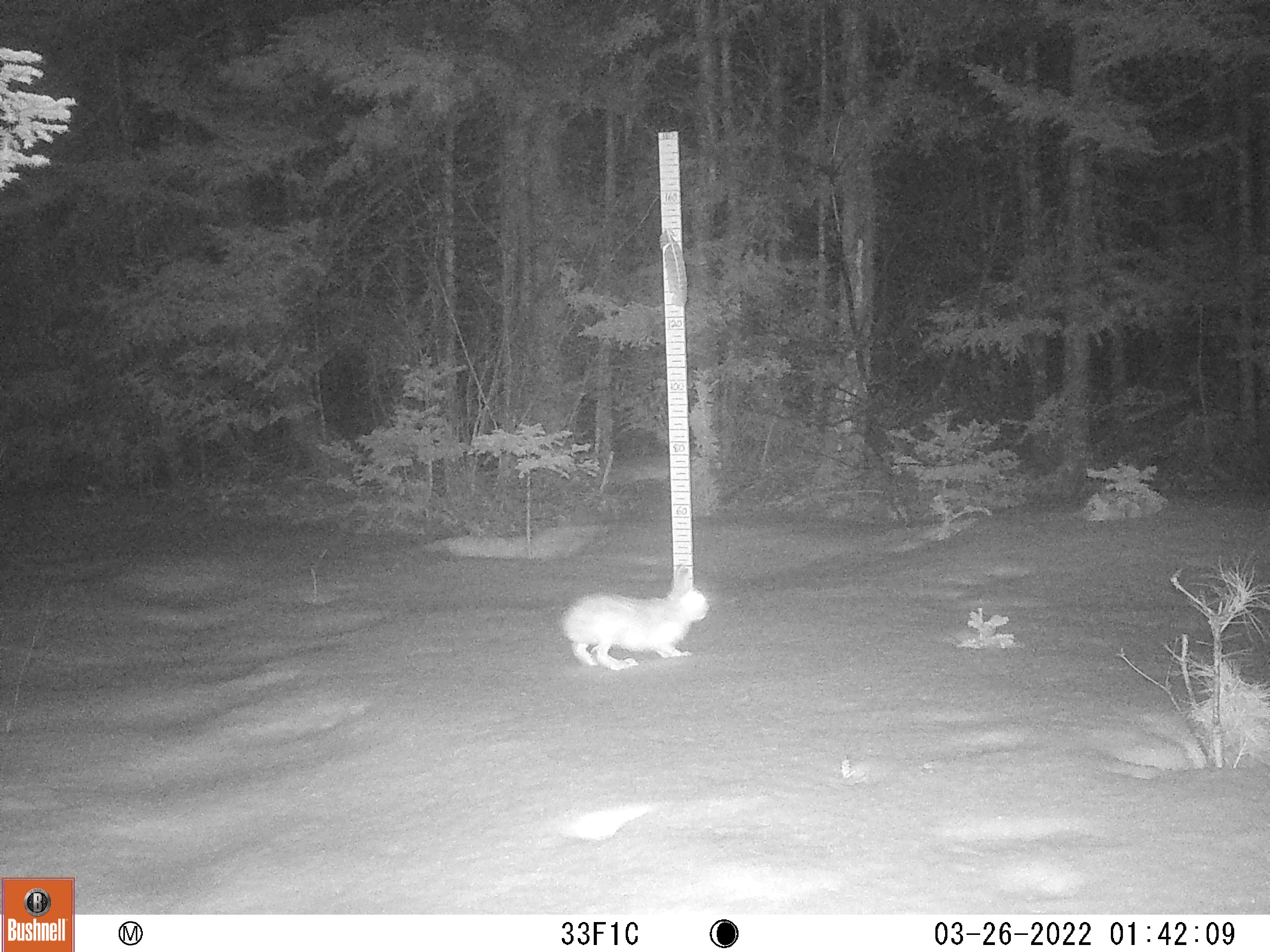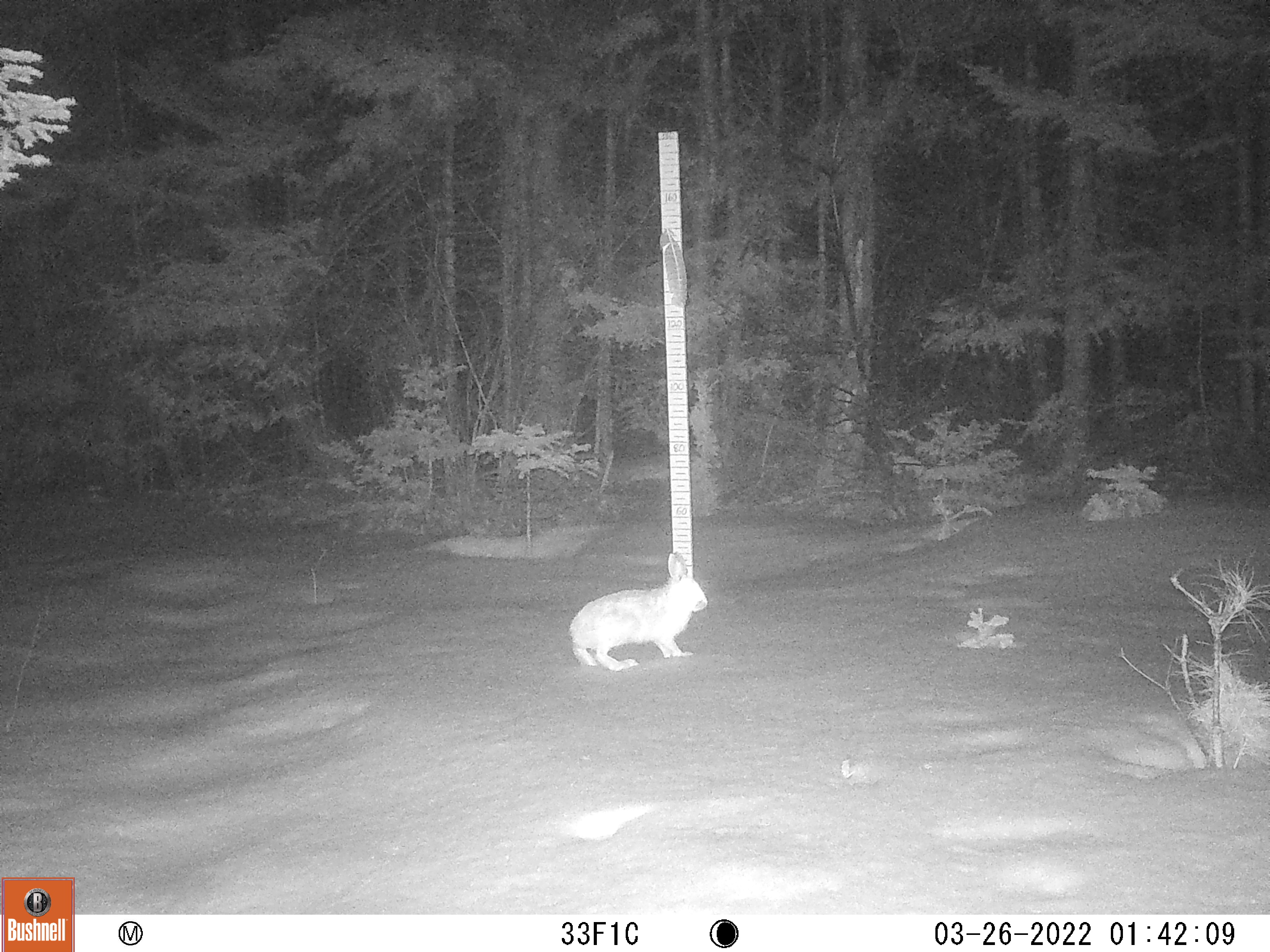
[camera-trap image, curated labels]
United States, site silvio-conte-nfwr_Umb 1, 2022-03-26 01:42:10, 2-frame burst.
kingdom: Animalia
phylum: Chordata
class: Mammalia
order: Lagomorpha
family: Leporidae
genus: Lepus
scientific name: Lepus americanus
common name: snowshoe hare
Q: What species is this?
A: Snowshoe hare (Lepus americanus).